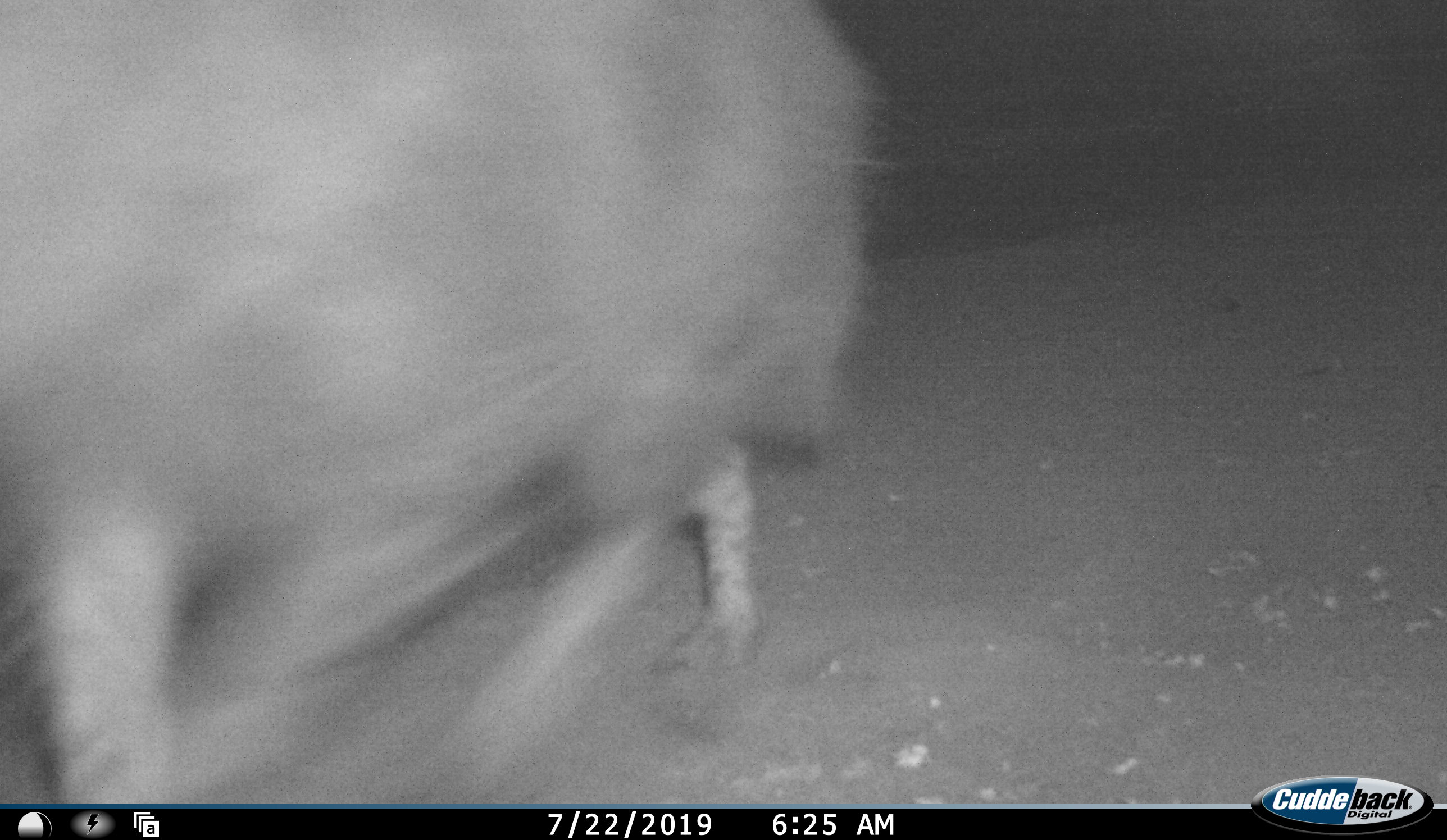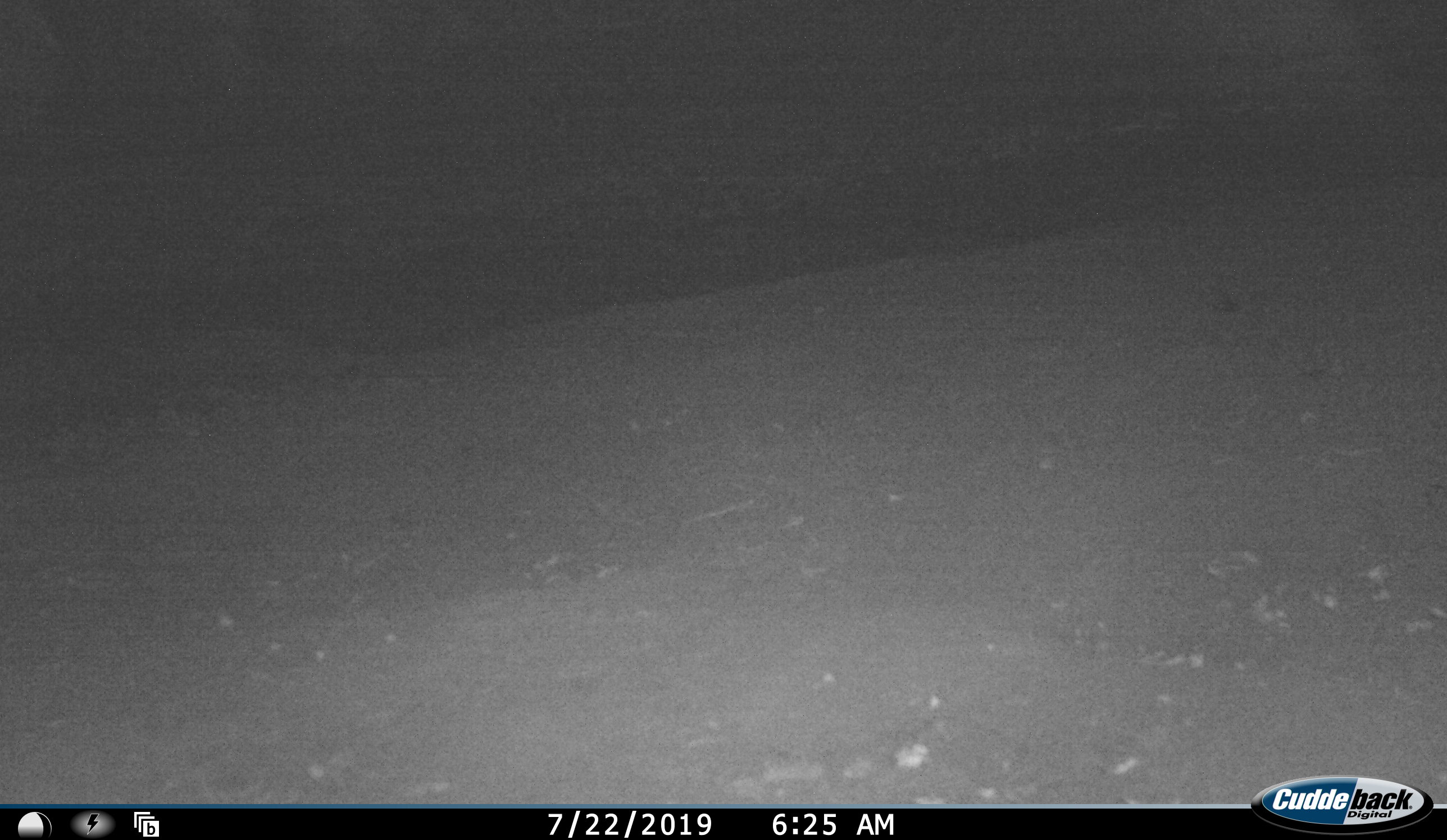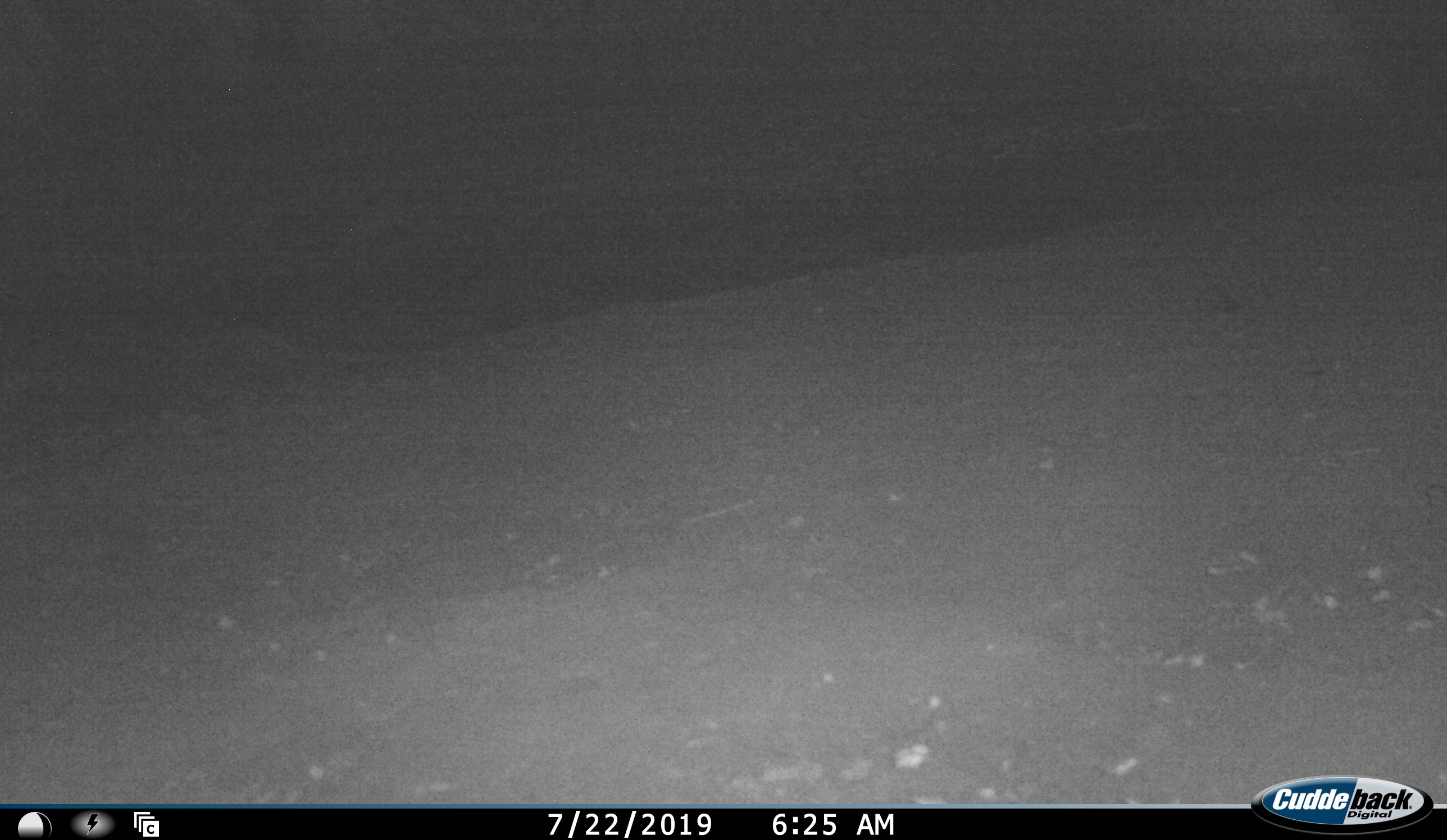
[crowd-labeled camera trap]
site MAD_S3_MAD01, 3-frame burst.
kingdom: Animalia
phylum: Chordata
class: Mammalia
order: Carnivora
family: Hyaenidae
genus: Parahyaena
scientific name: Parahyaena brunnea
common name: brown hyena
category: hyenabrown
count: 1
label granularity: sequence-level